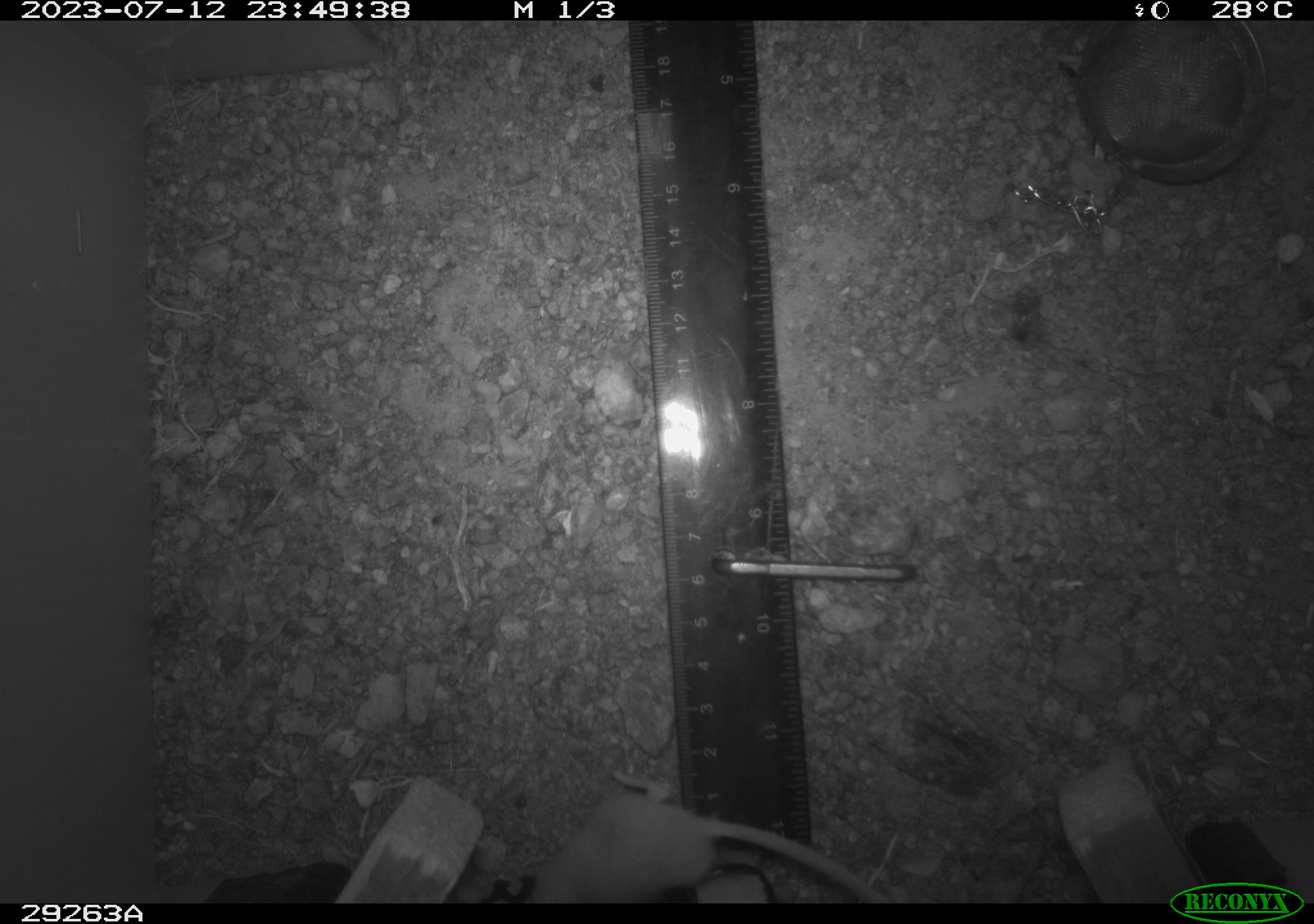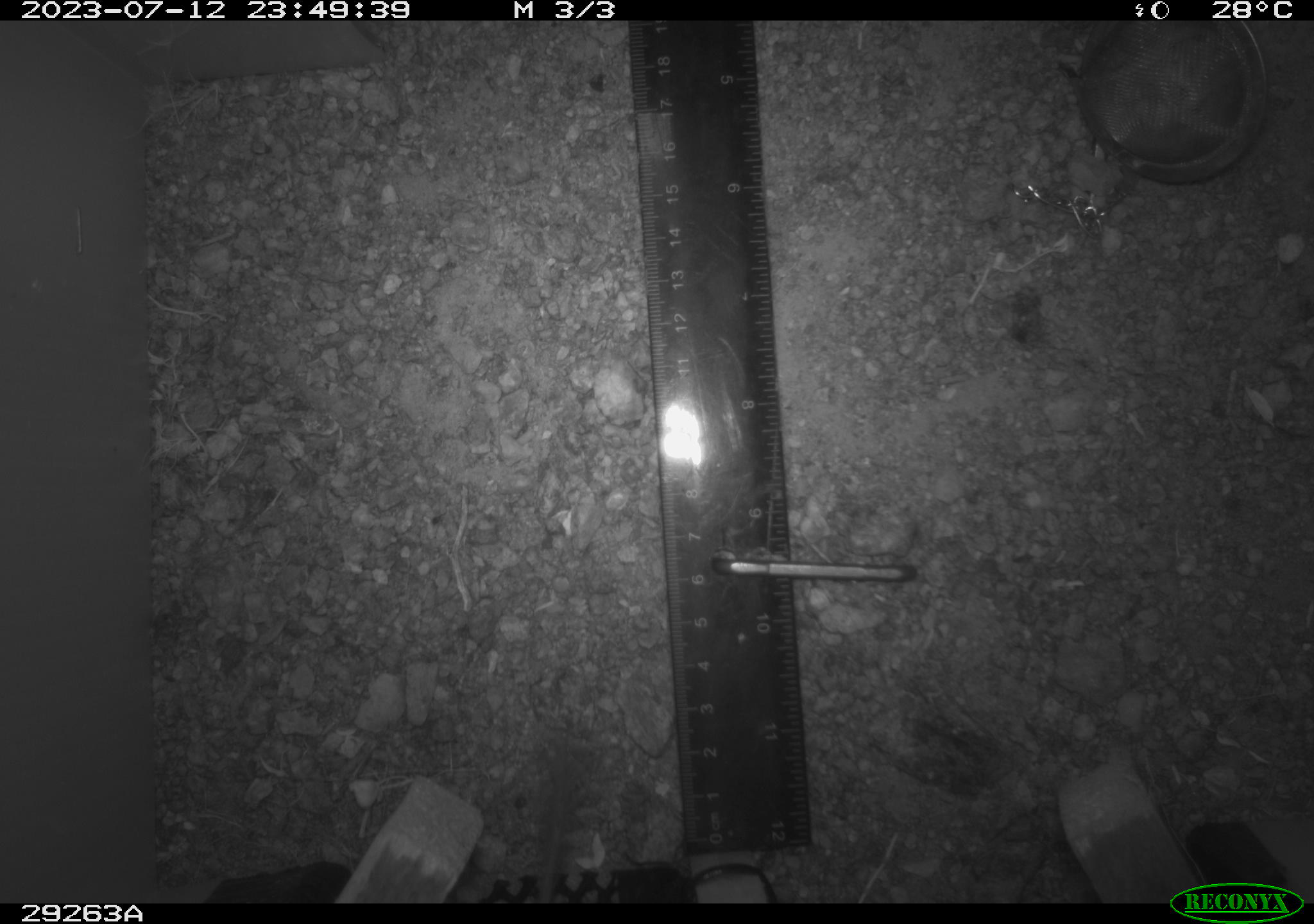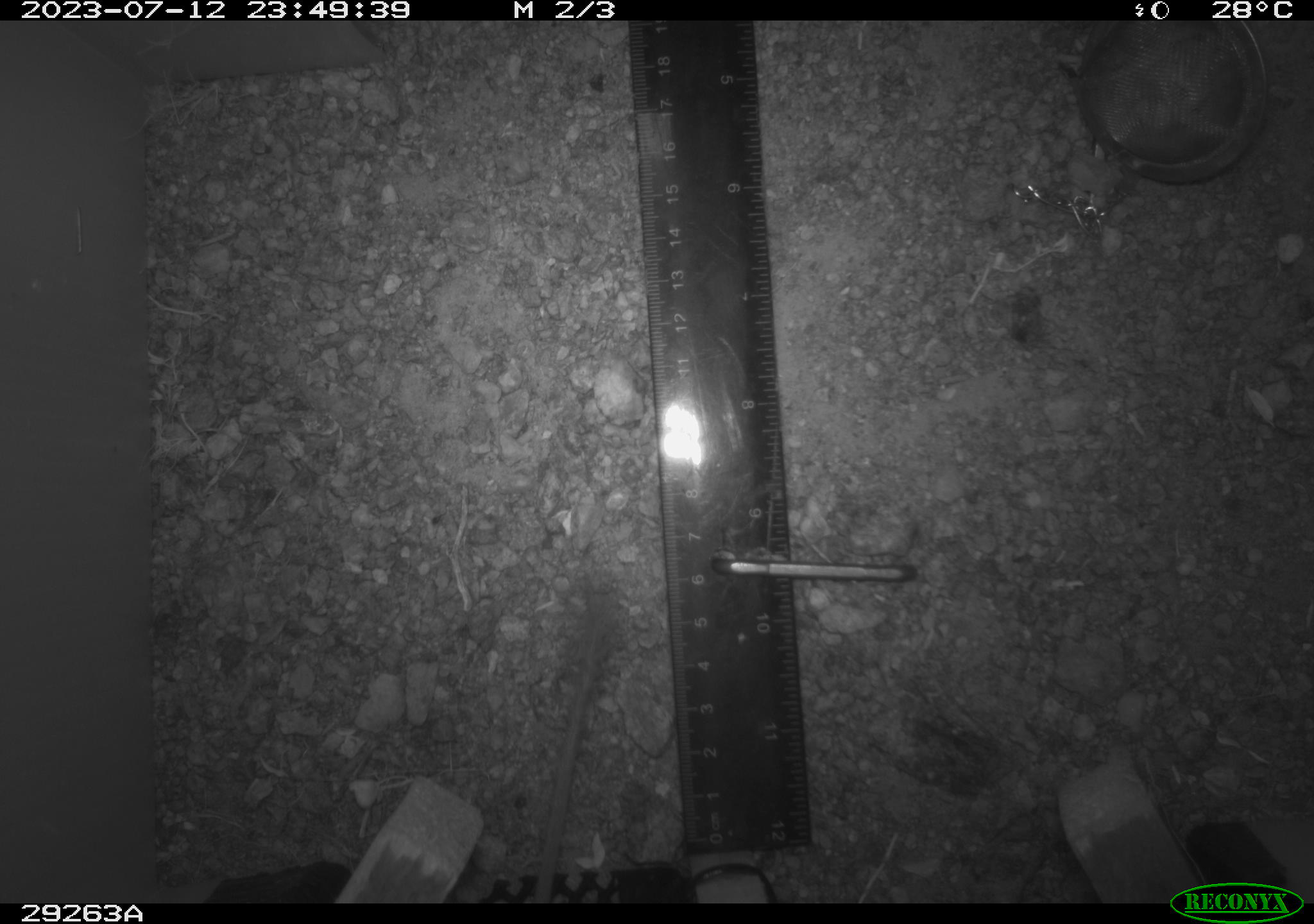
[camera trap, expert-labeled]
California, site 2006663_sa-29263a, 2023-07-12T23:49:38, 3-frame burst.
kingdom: Animalia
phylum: Chordata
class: Mammalia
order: Rodentia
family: Heteromyidae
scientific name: Heteromyidae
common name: kangaroo rats and pocket mice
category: heteromyidae family